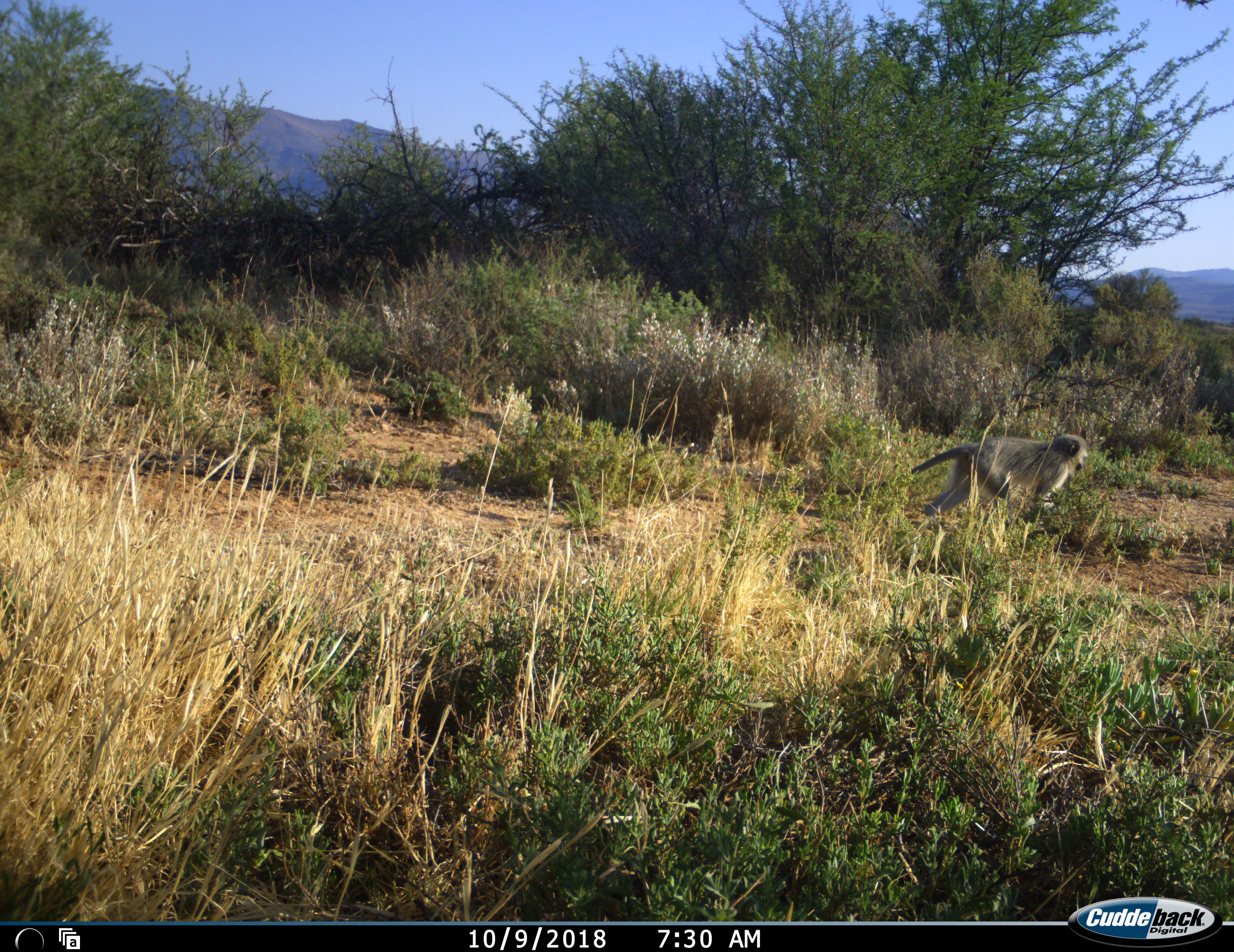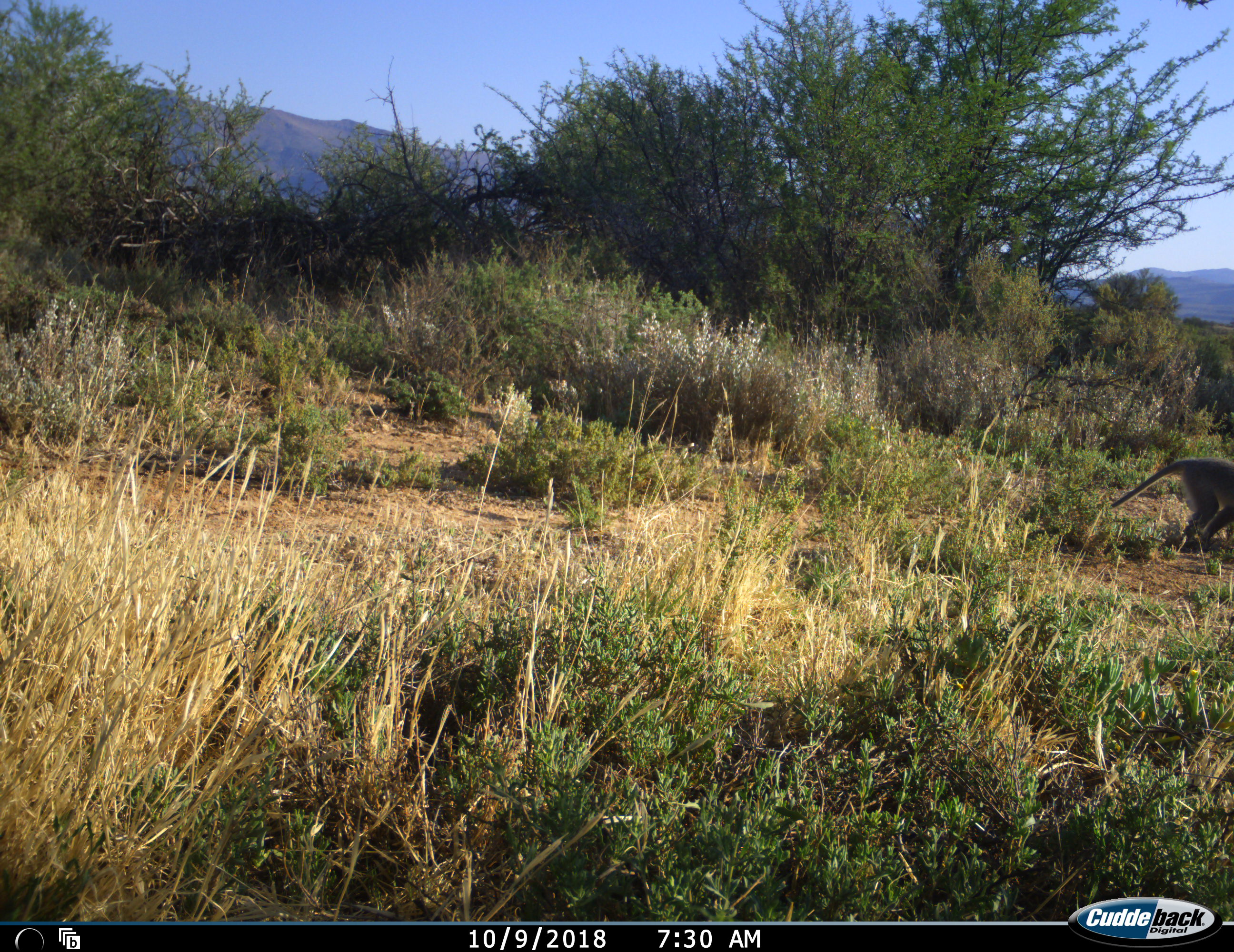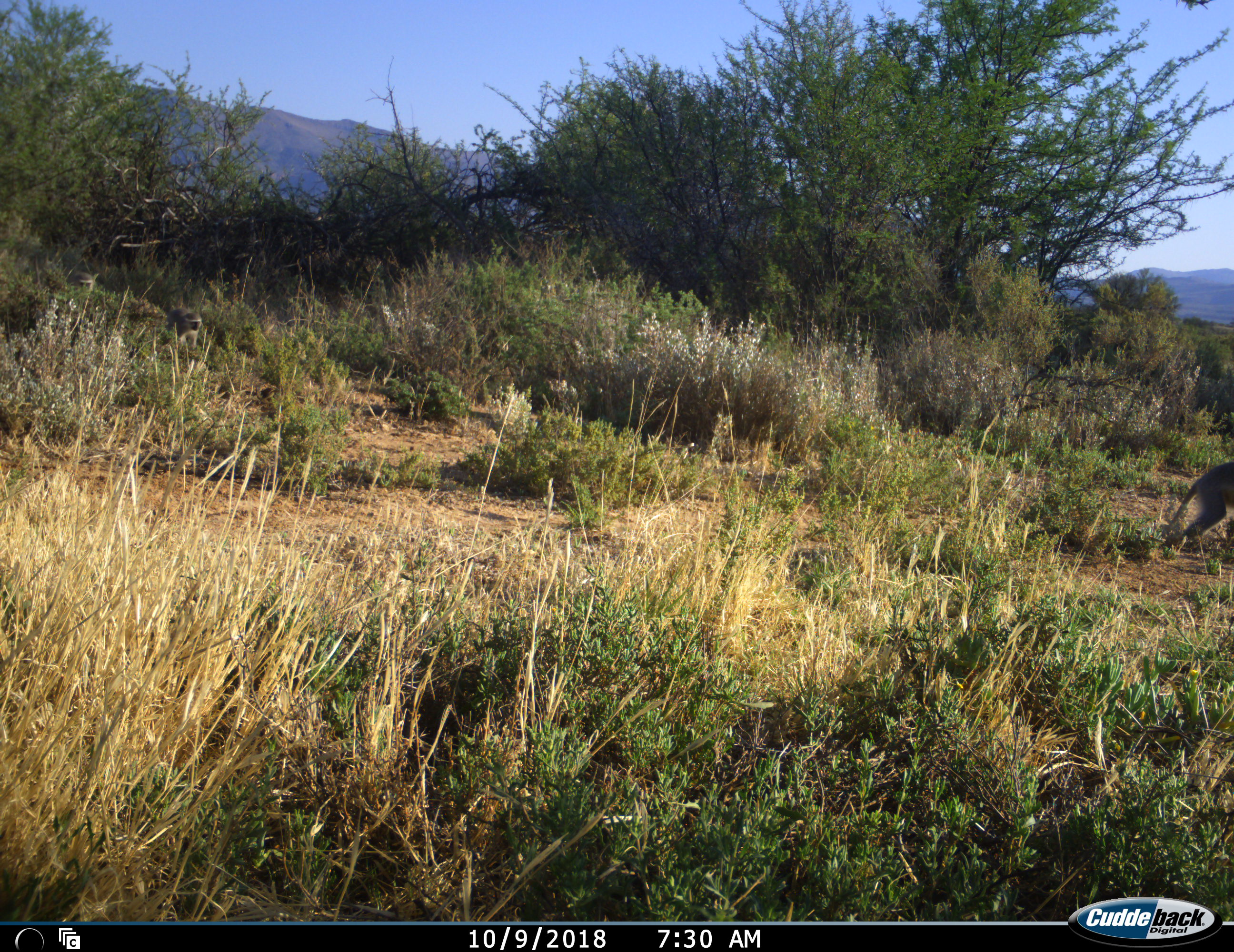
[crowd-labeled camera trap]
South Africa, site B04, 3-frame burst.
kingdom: Animalia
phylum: Chordata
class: Mammalia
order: Primates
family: Cercopithecidae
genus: Chlorocebus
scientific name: Chlorocebus pygerythrus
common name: vervet monkey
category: monkeyvervet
Monkeyvervet (vervet monkey) (Chlorocebus pygerythrus), count 1. Behavior (volunteer vote fractions): standing 0%, resting 10%, moving 100%, interacting 0%. Young present (vote fraction): 0%. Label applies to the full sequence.